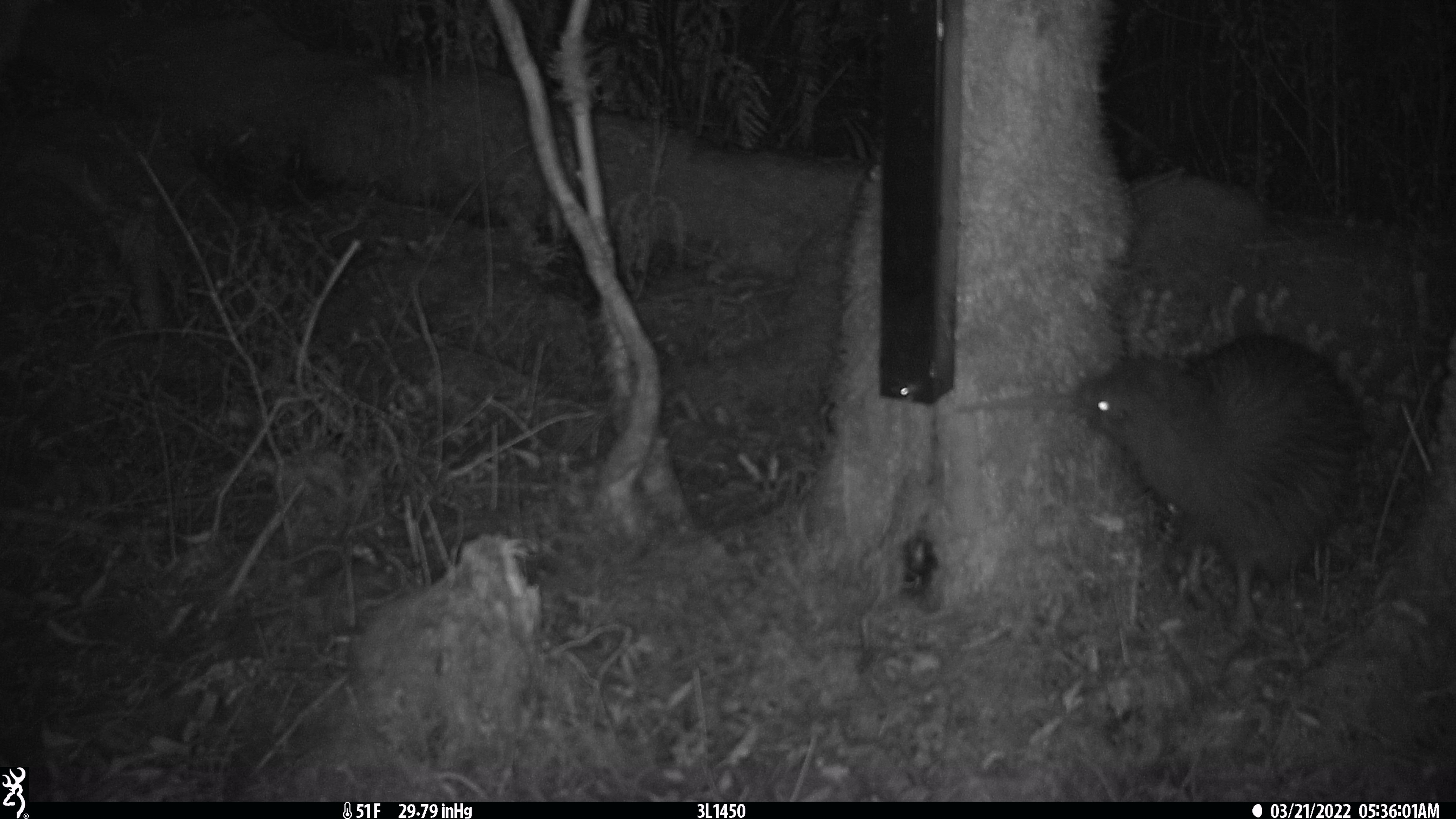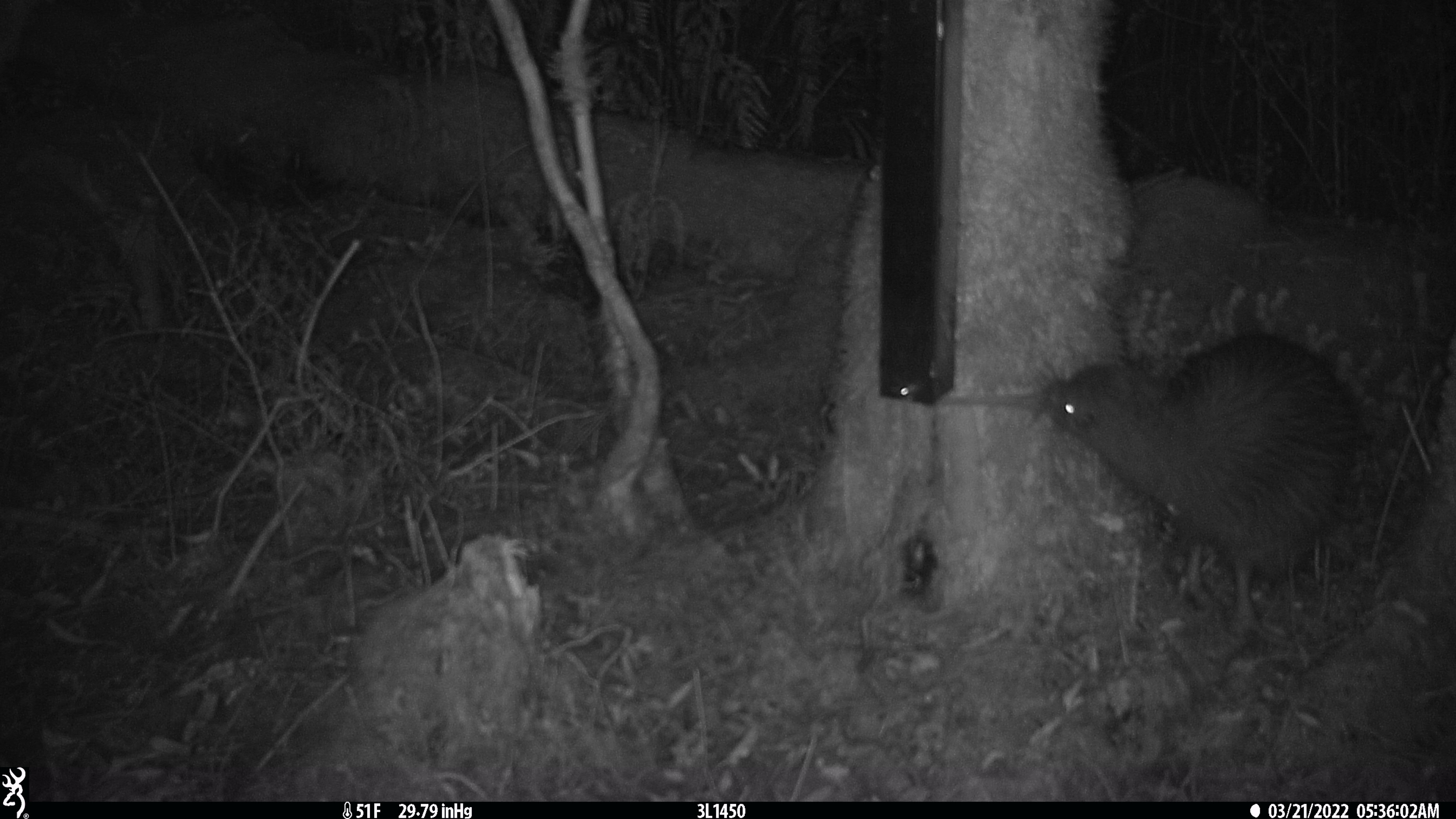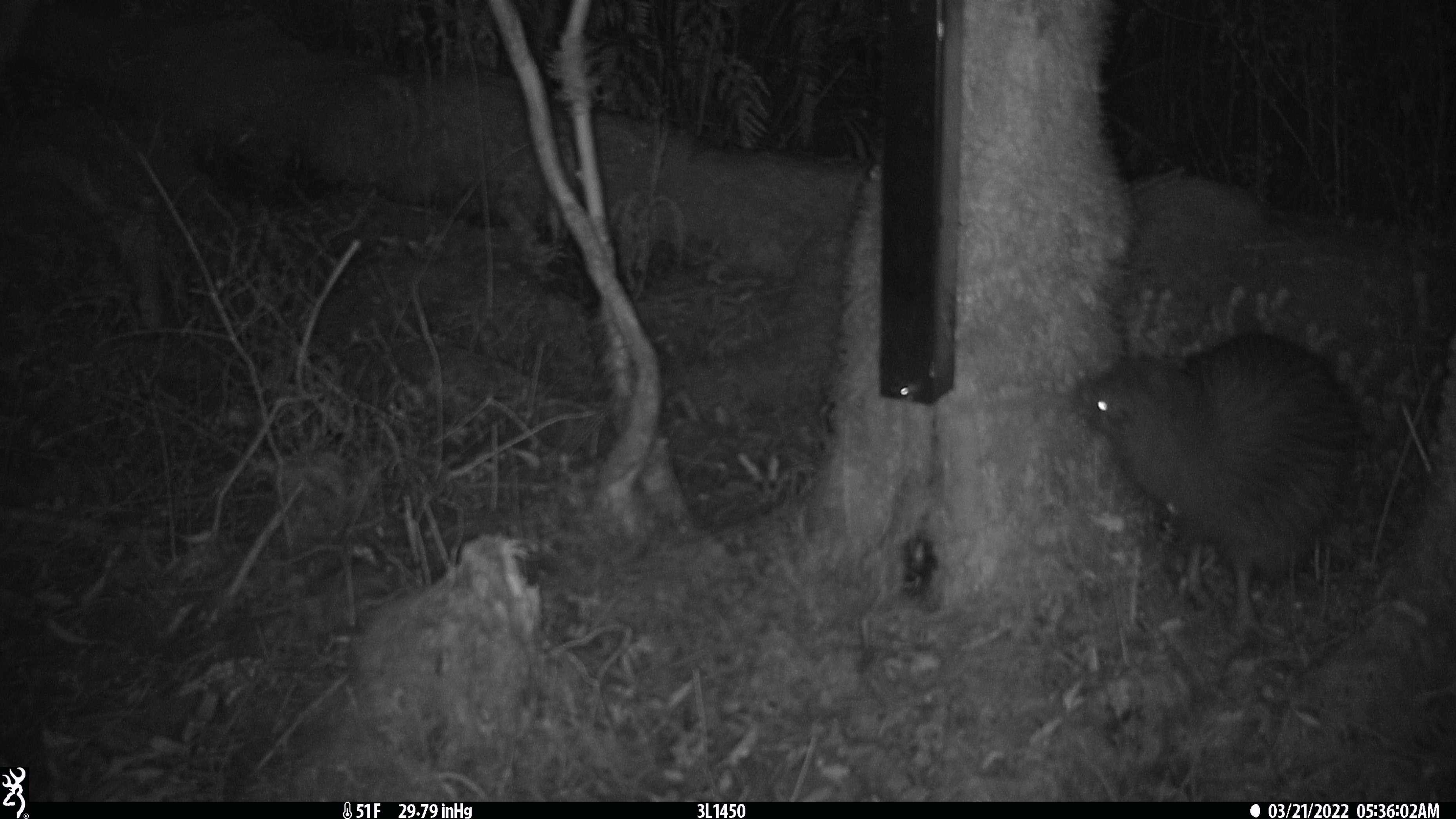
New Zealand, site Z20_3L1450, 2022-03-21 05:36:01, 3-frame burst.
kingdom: Animalia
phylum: Chordata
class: Aves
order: Apterygiformes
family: Apterygidae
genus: Apteryx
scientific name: Apteryx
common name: kiwi